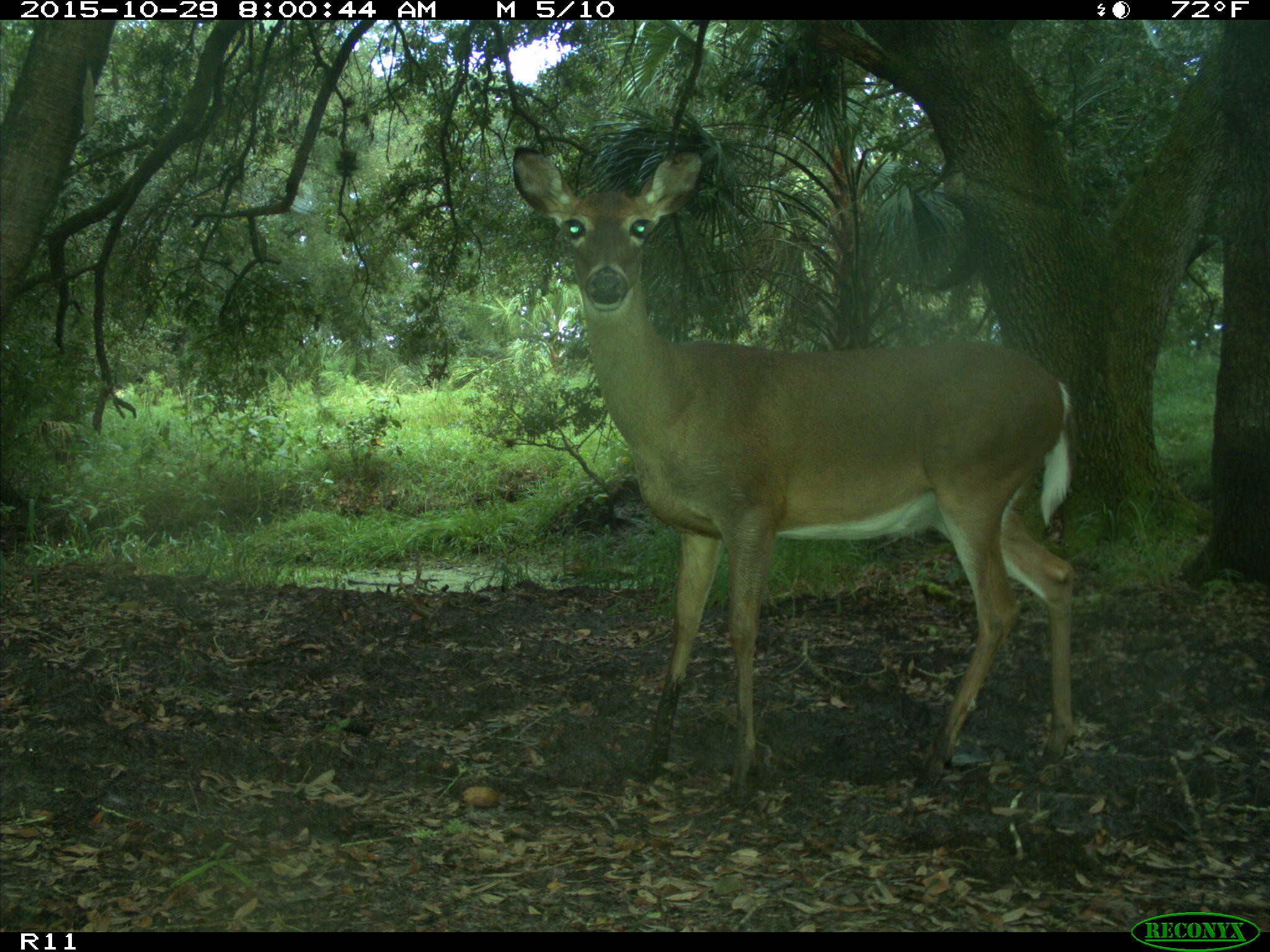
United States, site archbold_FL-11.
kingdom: Animalia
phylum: Chordata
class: Mammalia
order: Artiodactyla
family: Cervidae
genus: Odocoileus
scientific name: Odocoileus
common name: deer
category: unidentified deer